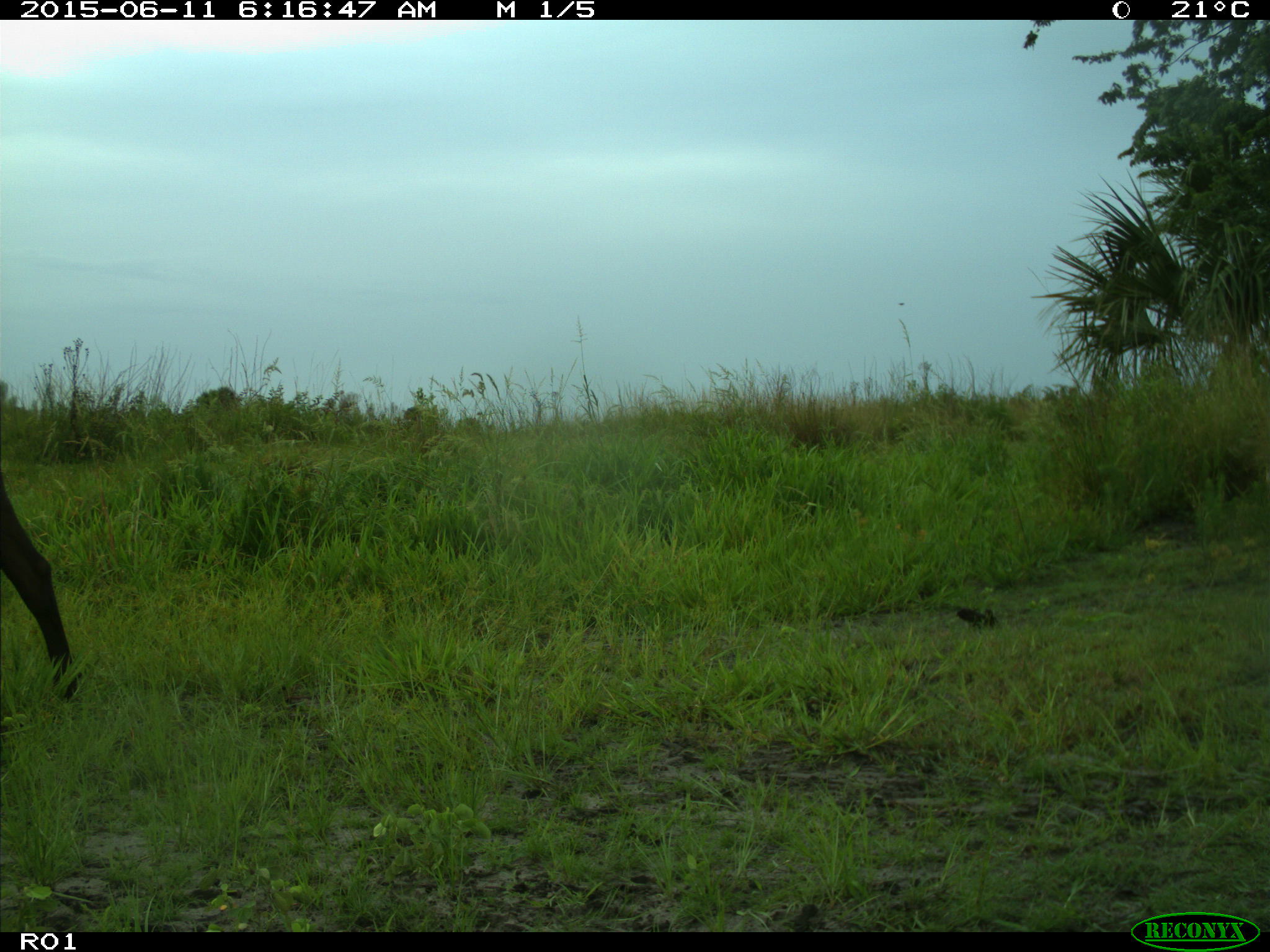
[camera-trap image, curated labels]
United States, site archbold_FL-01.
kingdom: Animalia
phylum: Chordata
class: Mammalia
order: Artiodactyla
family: Bovidae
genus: Bos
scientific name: Bos taurus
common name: domestic cow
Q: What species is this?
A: Bos taurus (domestic cow).